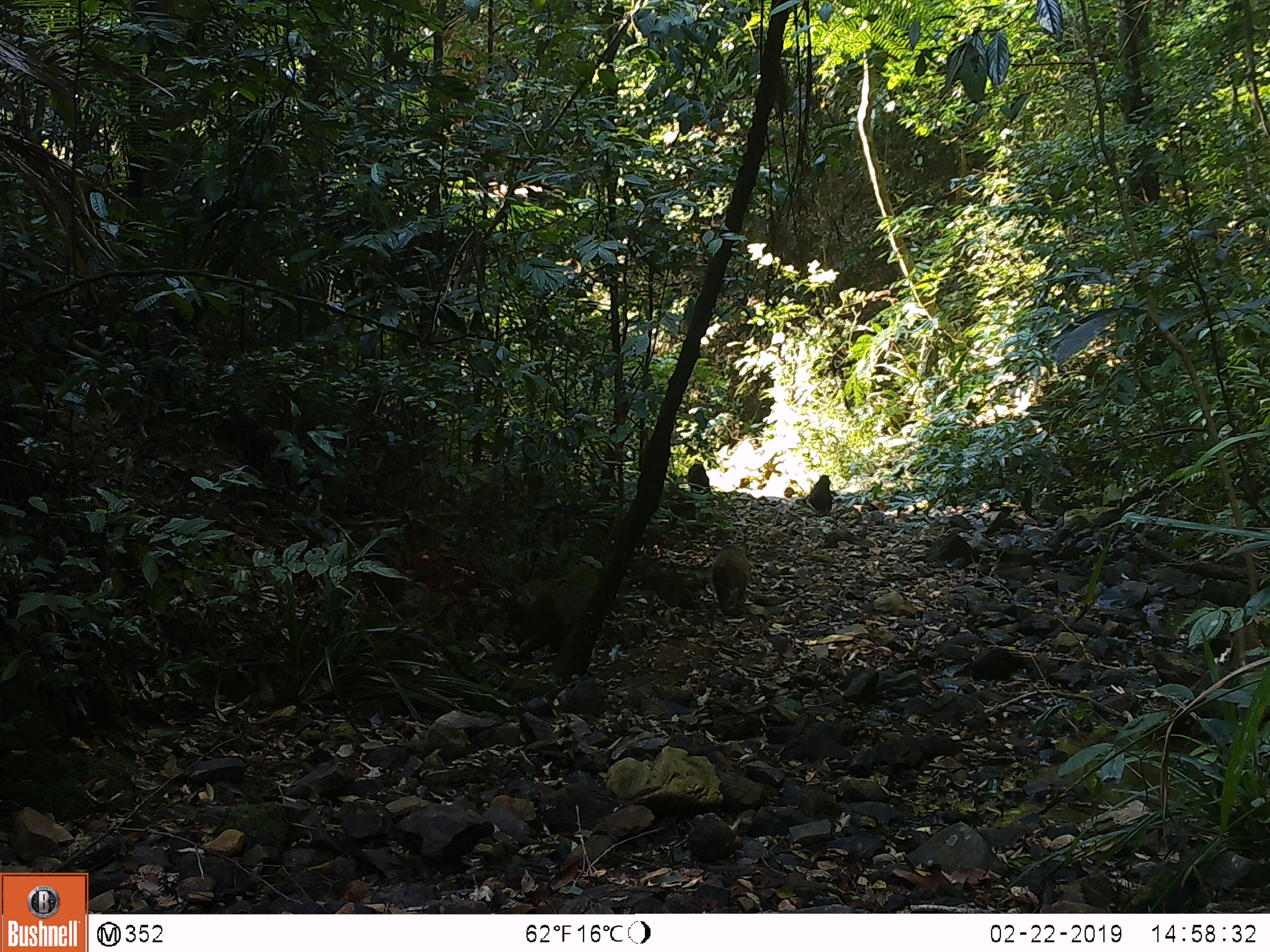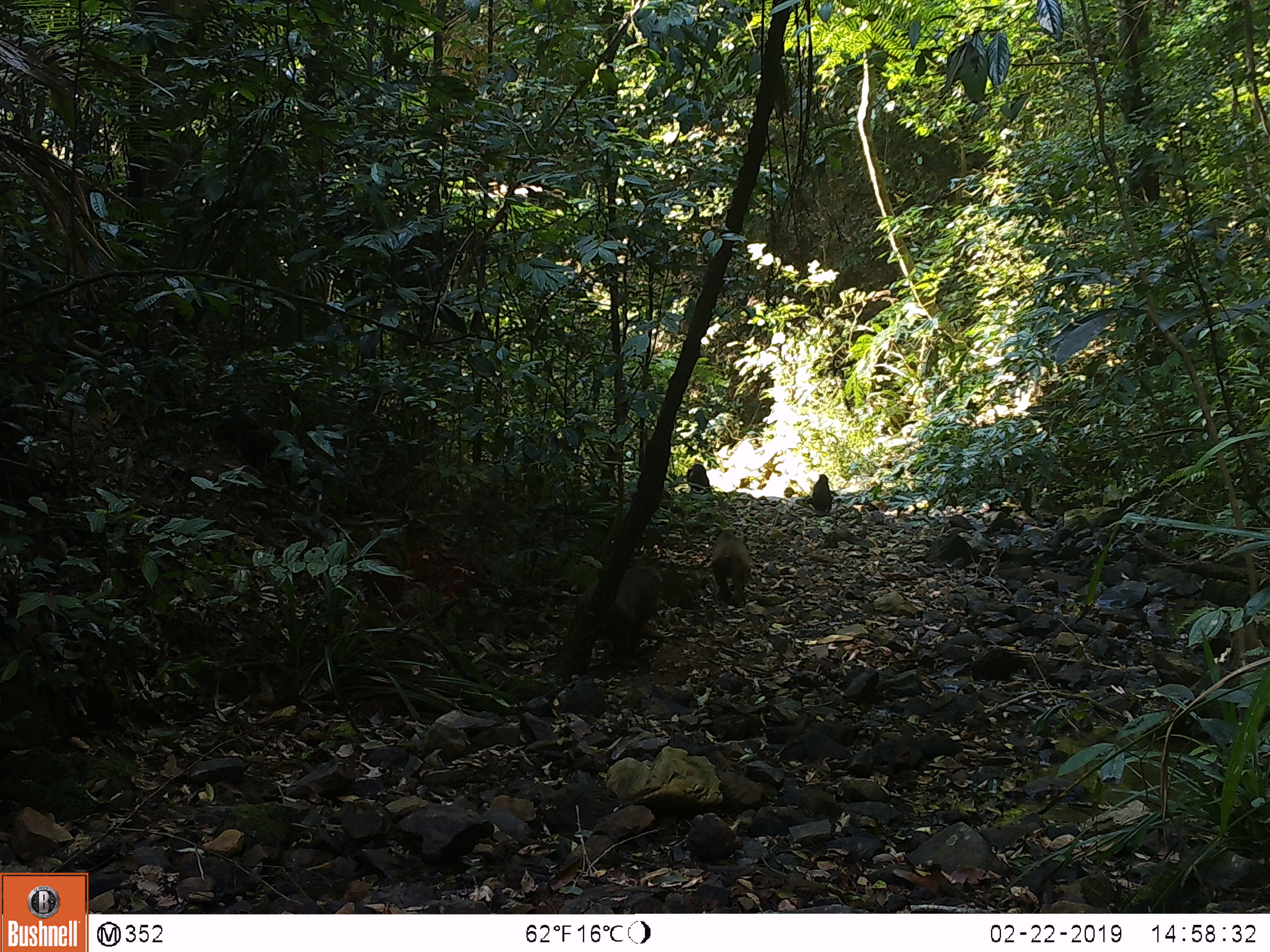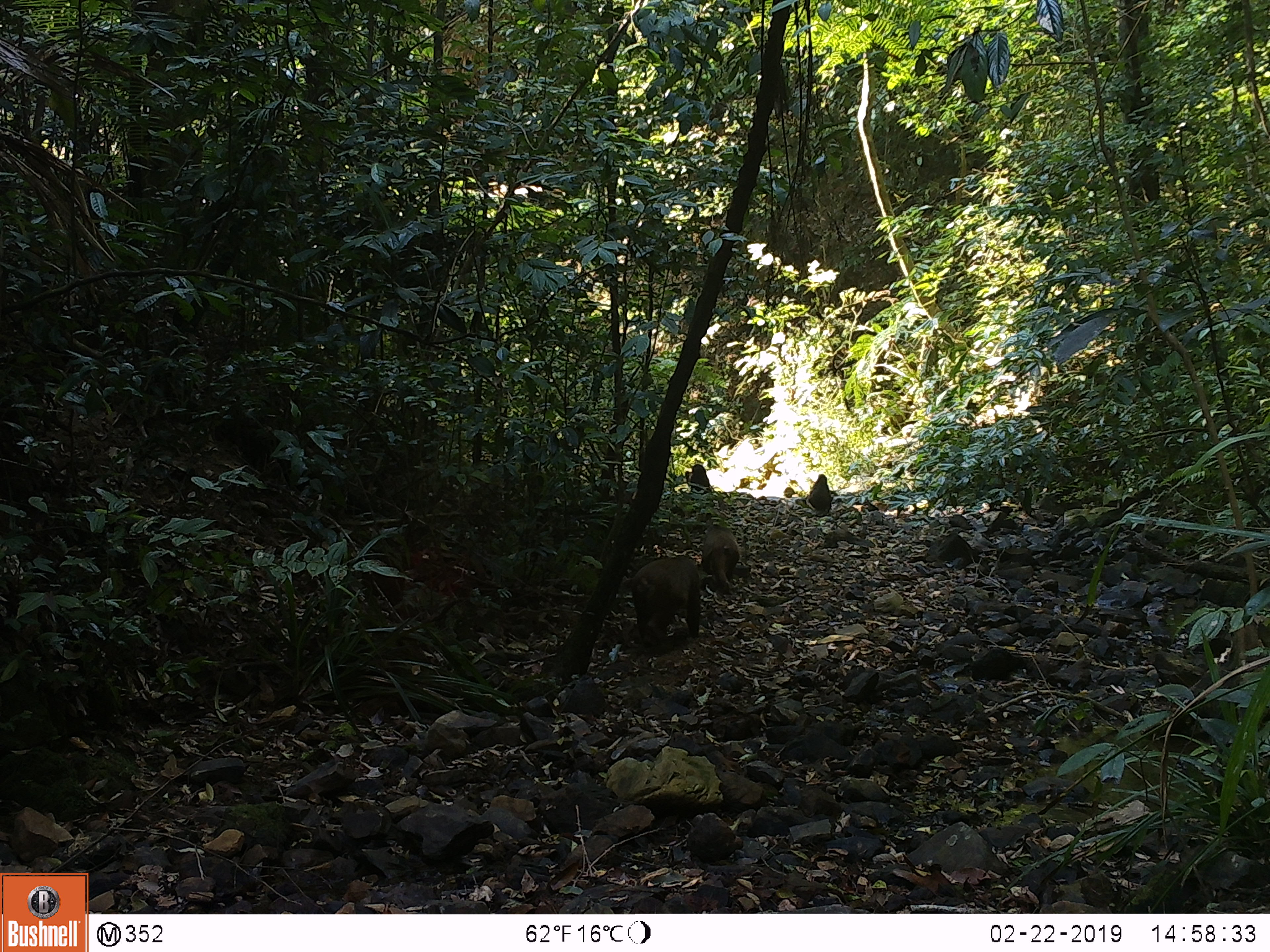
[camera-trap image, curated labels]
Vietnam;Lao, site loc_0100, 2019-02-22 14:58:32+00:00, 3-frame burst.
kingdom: Animalia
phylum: Chordata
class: Mammalia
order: Primates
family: Cercopithecidae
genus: Macaca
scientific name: Macaca arctoides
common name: stump-tailed macaque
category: stump tailed macaque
Stump tailed macaque (stump-tailed macaque) (Macaca arctoides). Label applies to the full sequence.